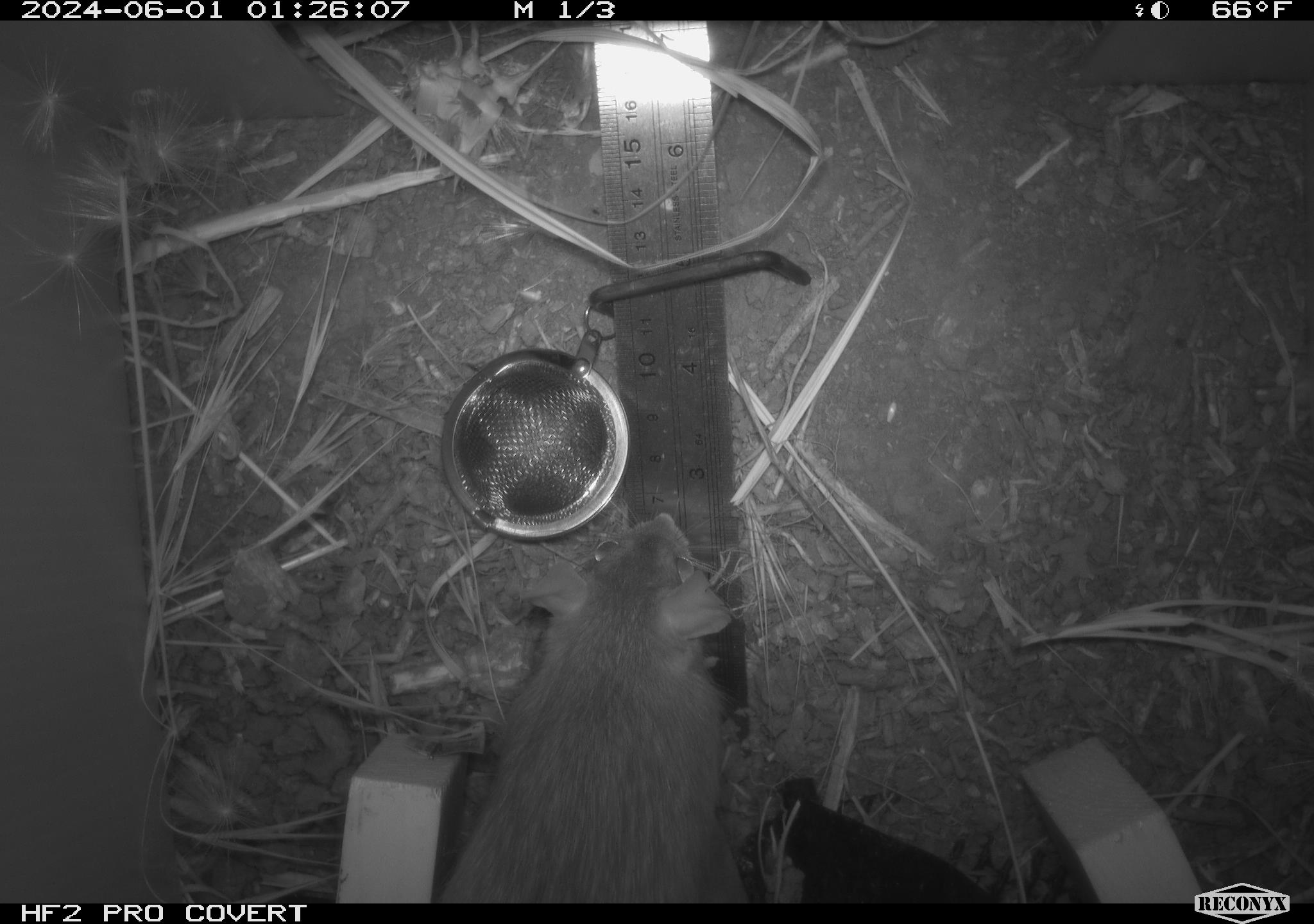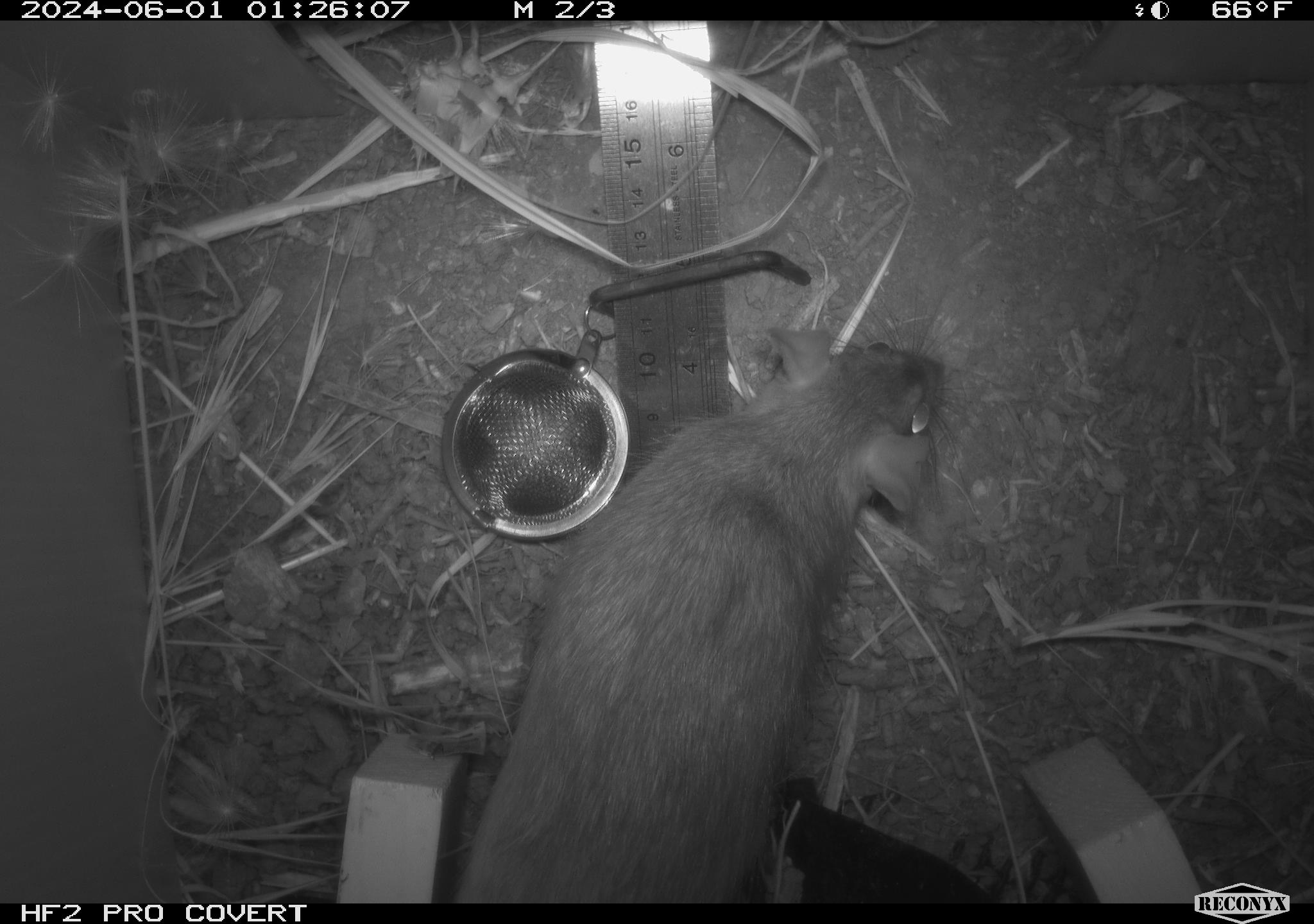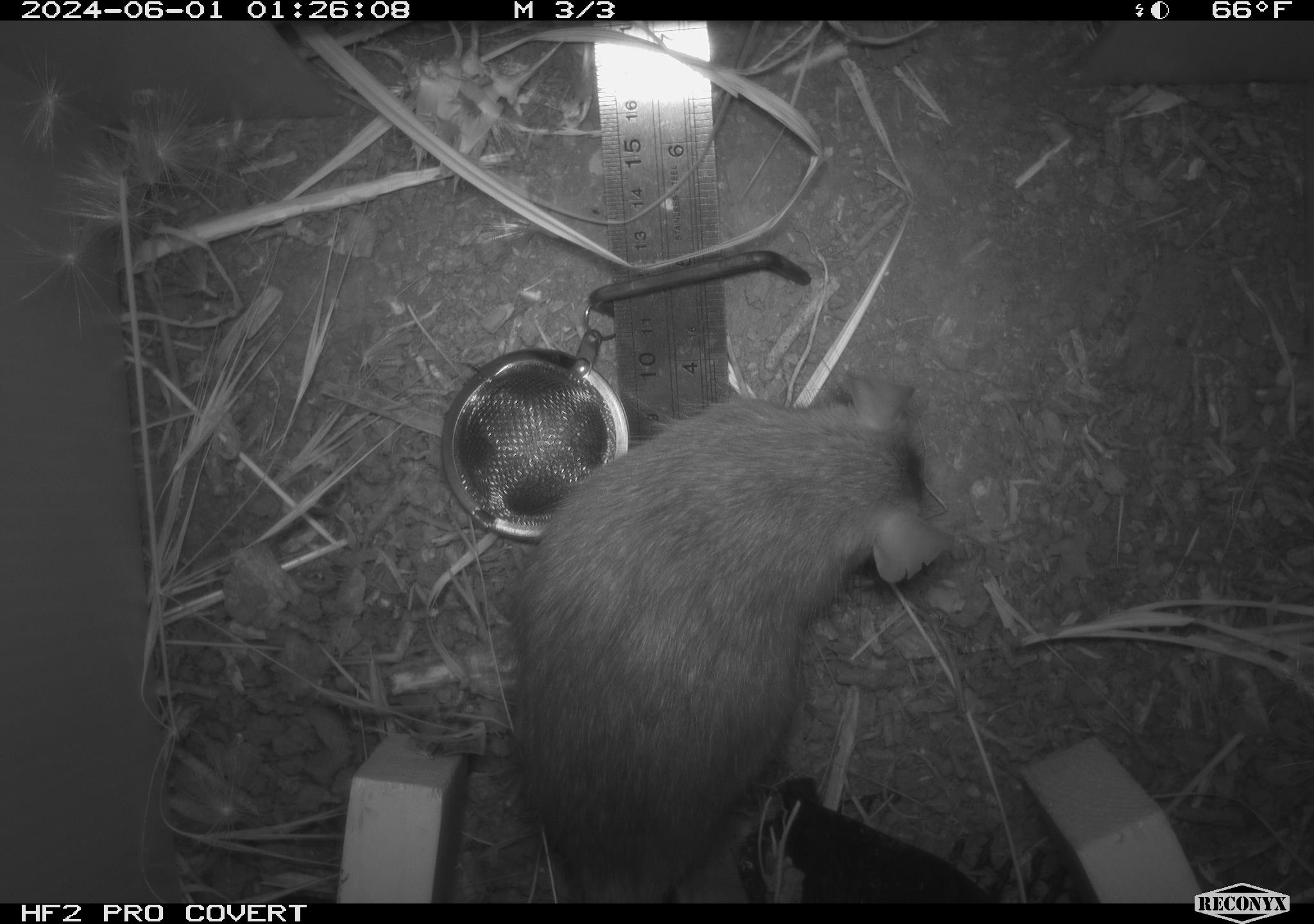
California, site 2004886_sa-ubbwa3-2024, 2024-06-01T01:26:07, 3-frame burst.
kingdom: Animalia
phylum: Chordata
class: Mammalia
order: Rodentia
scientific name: Rodentia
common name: woodrat or rat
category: woodrat or rat species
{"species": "woodrat or rat species (woodrat or rat) (Rodentia)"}